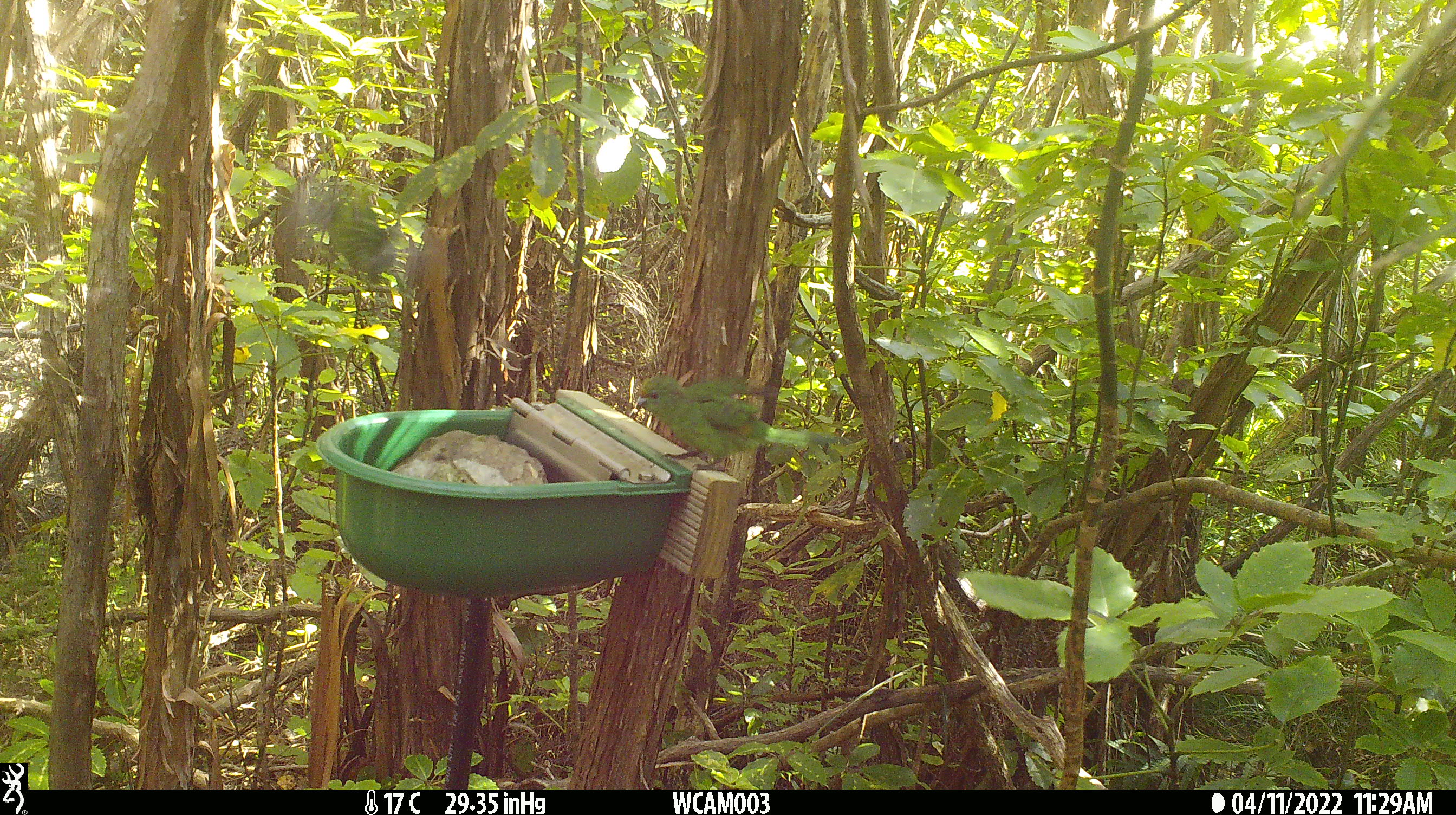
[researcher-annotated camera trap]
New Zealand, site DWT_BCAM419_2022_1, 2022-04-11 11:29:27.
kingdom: Animalia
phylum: Chordata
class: Aves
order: Psittaciformes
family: Psittaculidae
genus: Cyanoramphus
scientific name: Cyanoramphus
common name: parakeet